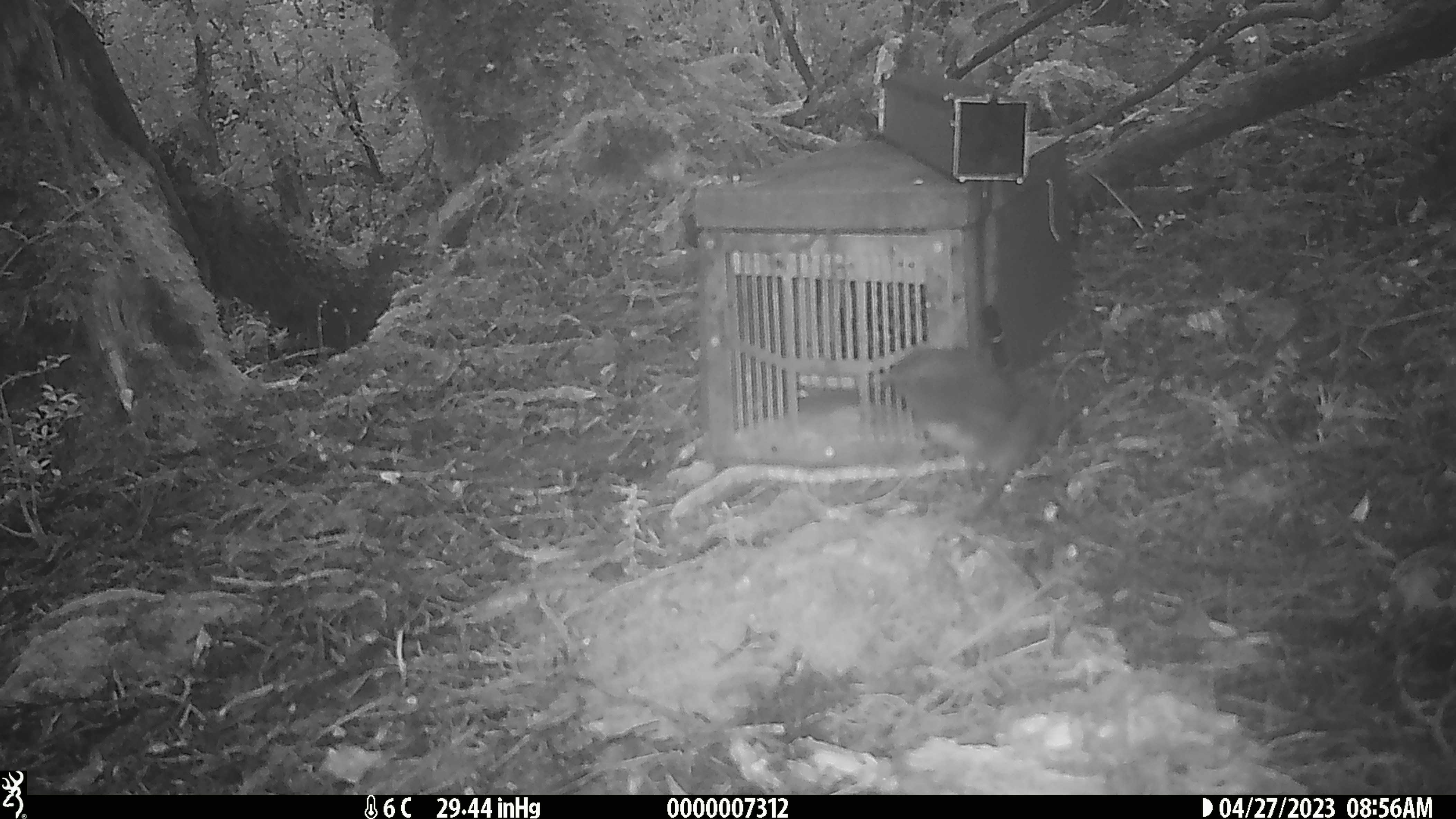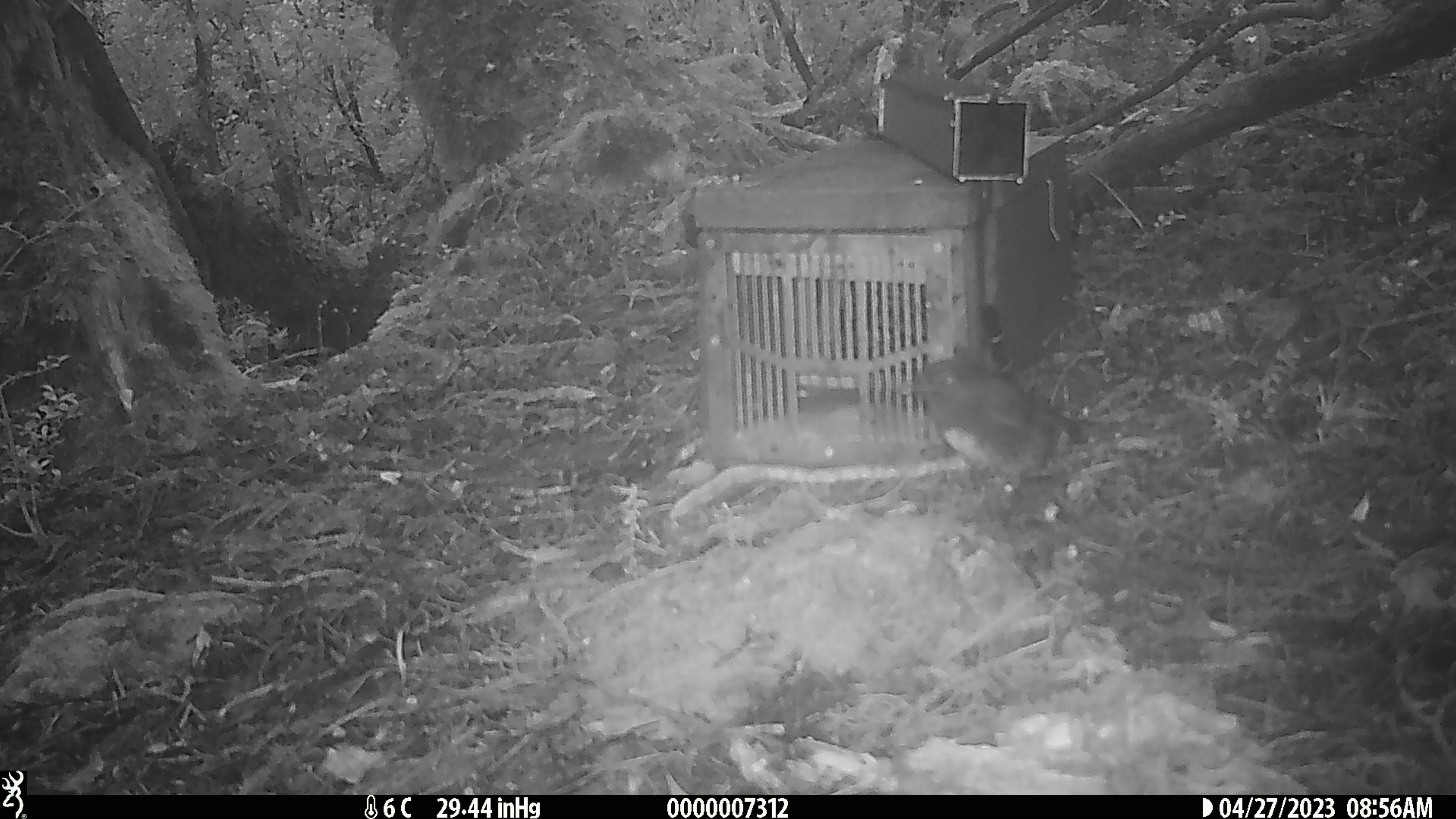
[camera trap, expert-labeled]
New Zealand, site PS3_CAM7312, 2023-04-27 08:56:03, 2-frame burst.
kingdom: Animalia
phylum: Chordata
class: Aves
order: Passeriformes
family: Petroicidae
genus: Petroica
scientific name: Petroica australis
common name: new zealand robin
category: robin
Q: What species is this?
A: Robin (new zealand robin) (Petroica australis).